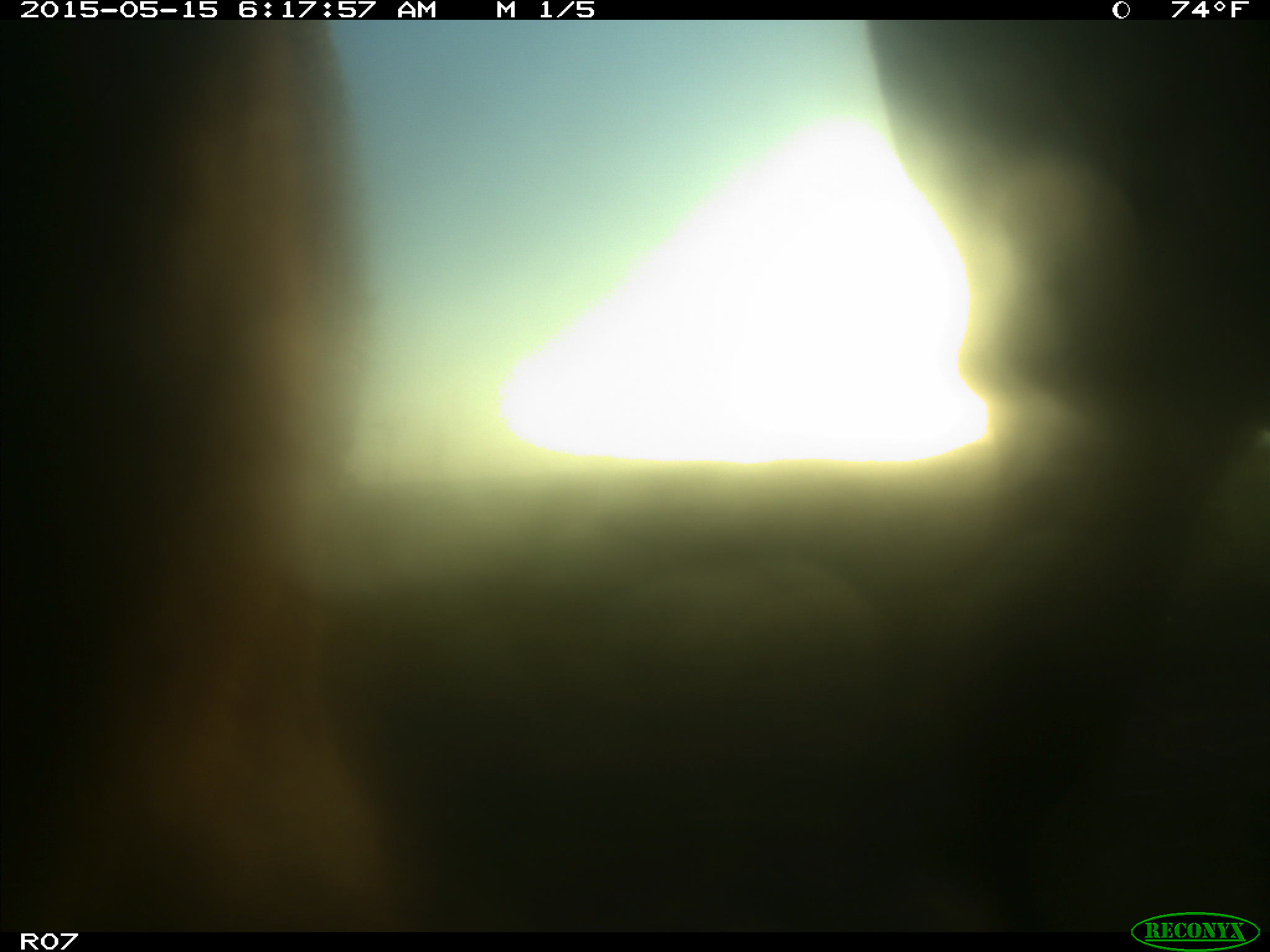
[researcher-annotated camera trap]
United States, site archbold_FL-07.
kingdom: Animalia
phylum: Chordata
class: Mammalia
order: Artiodactyla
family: Bovidae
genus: Bos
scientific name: Bos taurus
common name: domestic cow